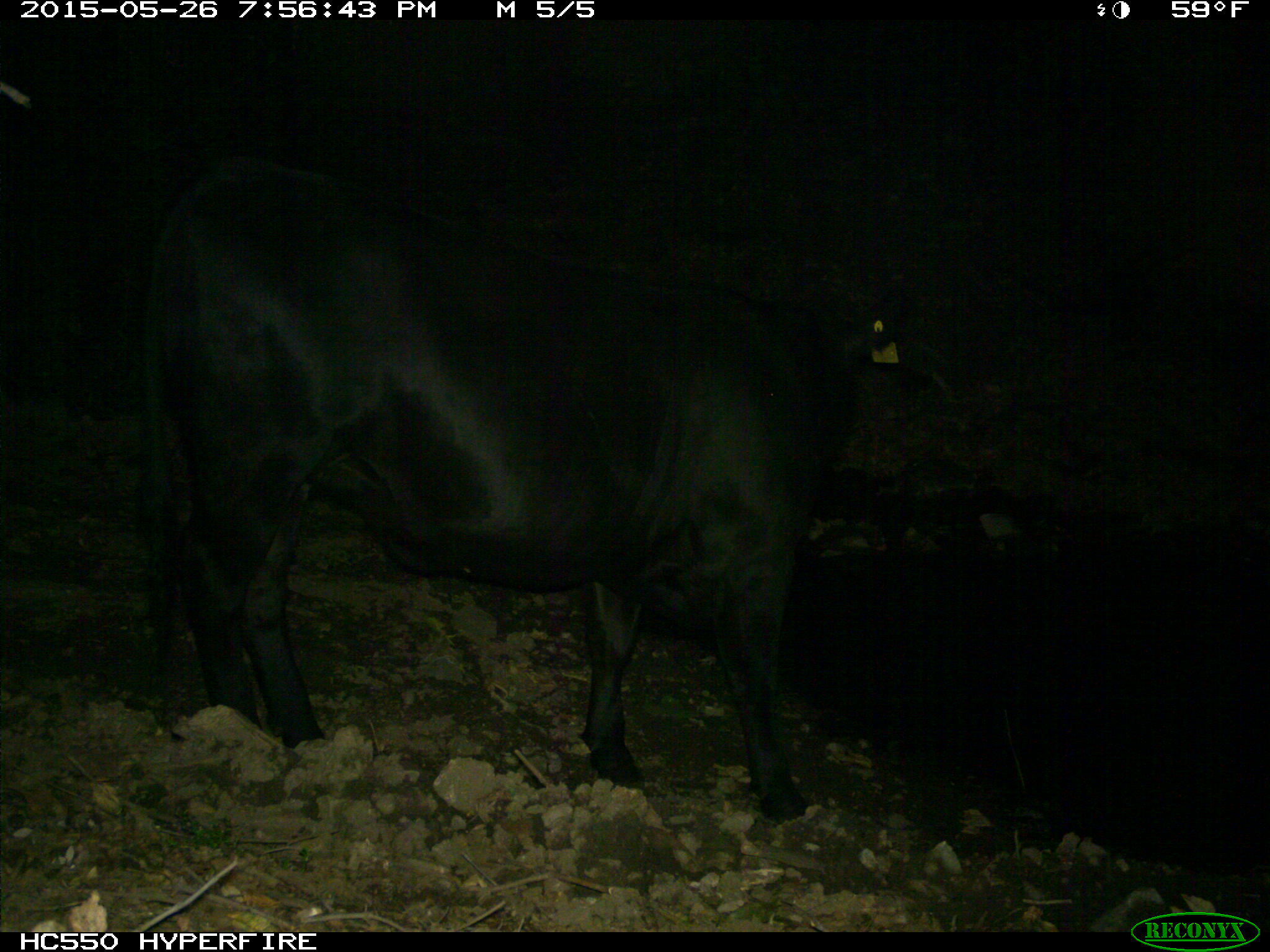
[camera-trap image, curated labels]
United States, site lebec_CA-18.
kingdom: Animalia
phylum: Chordata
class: Mammalia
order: Artiodactyla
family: Bovidae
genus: Bos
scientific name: Bos taurus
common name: domestic cow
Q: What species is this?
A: Bos taurus (domestic cow).